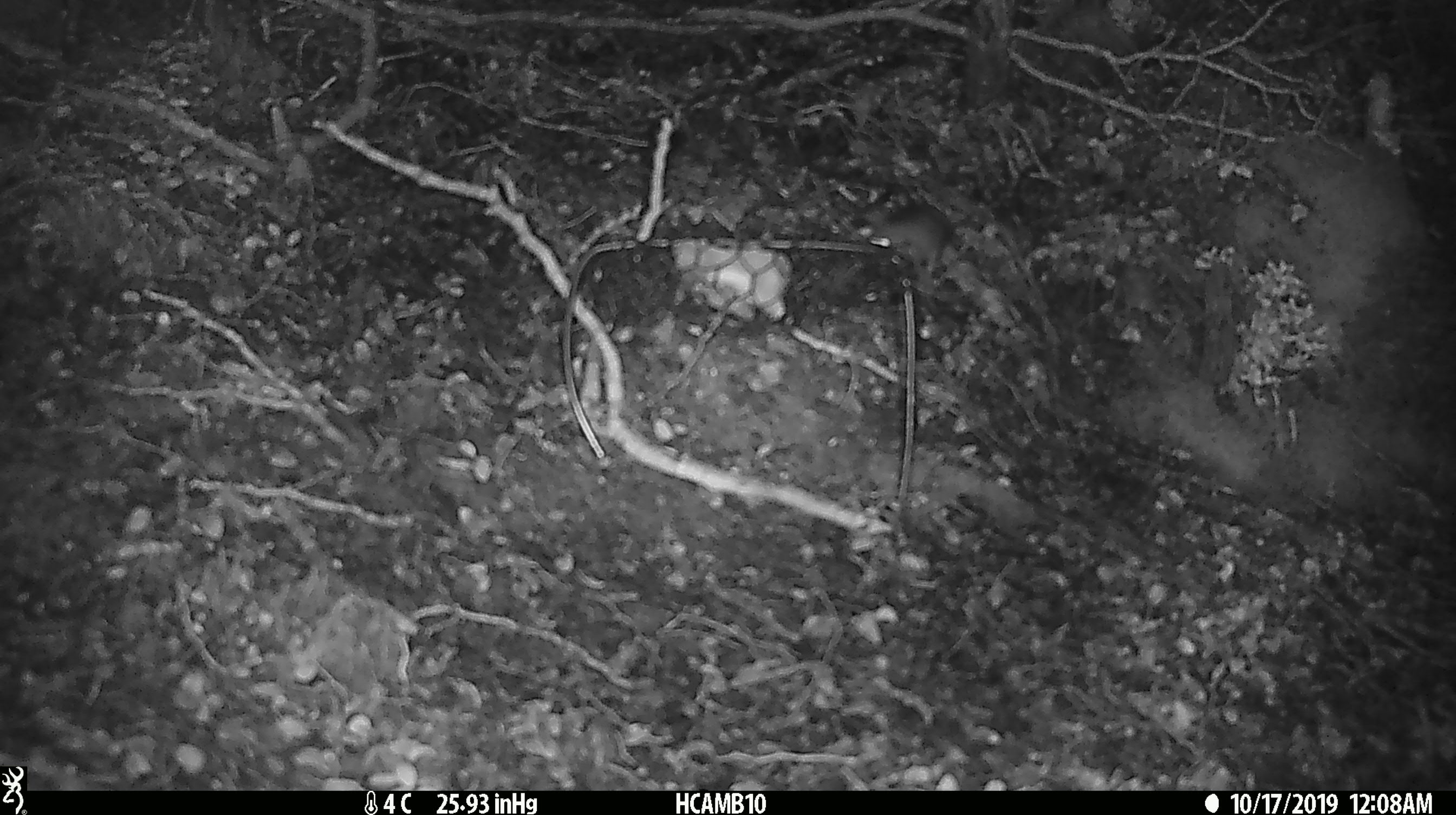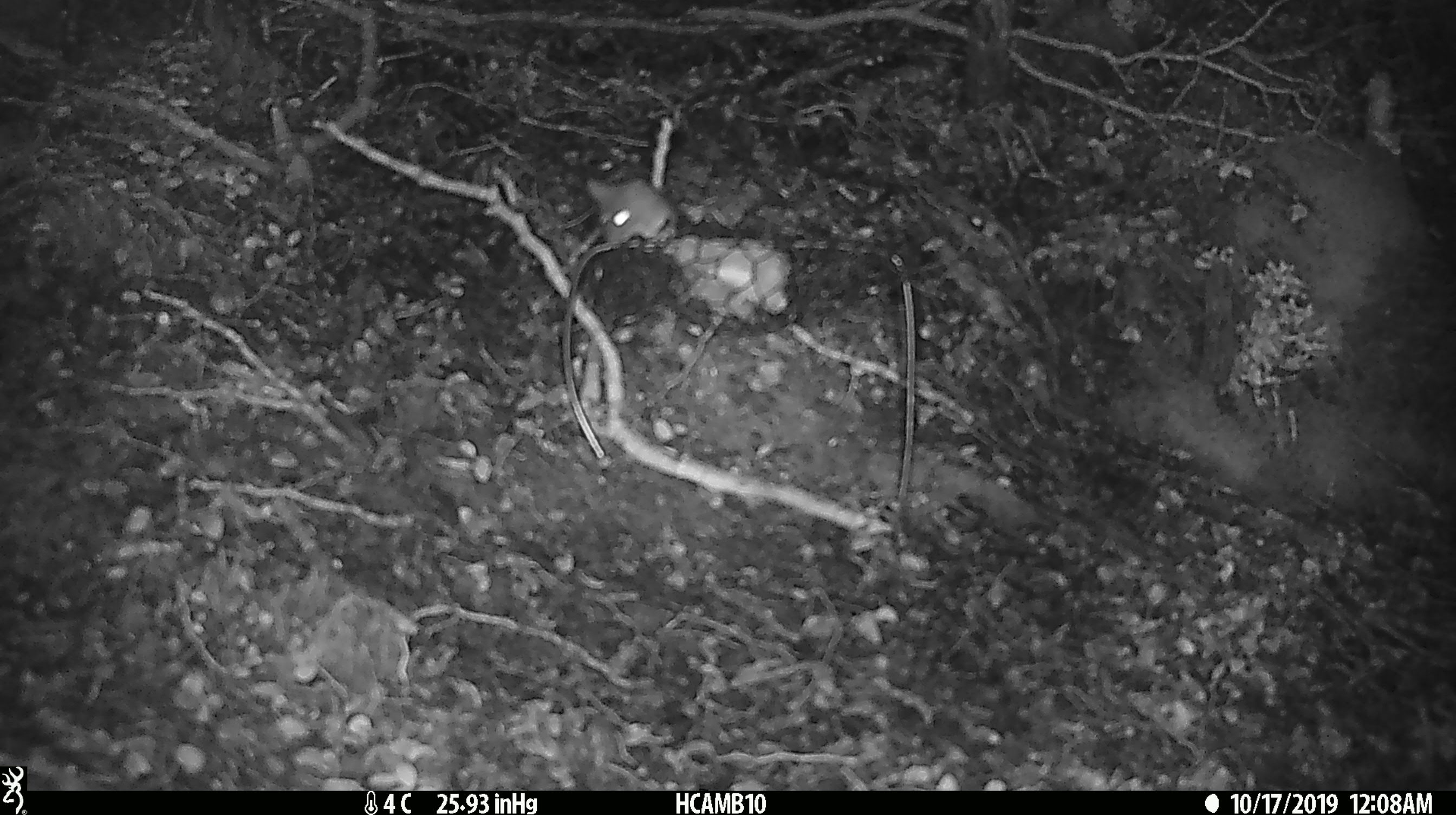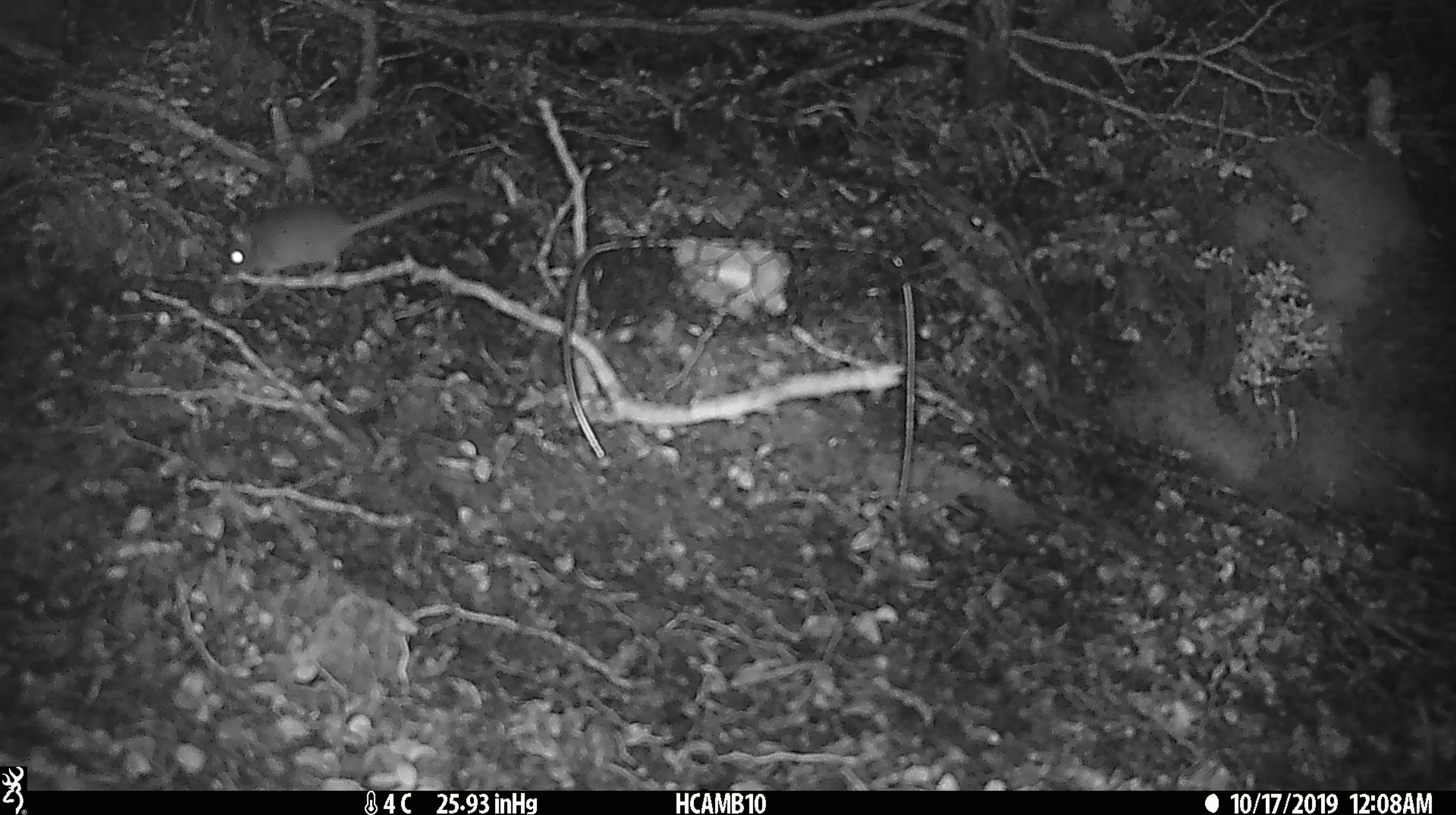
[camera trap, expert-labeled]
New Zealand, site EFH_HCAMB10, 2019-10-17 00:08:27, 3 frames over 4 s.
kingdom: Animalia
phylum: Chordata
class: Mammalia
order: Rodentia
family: Muridae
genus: Mus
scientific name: Mus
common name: mouse